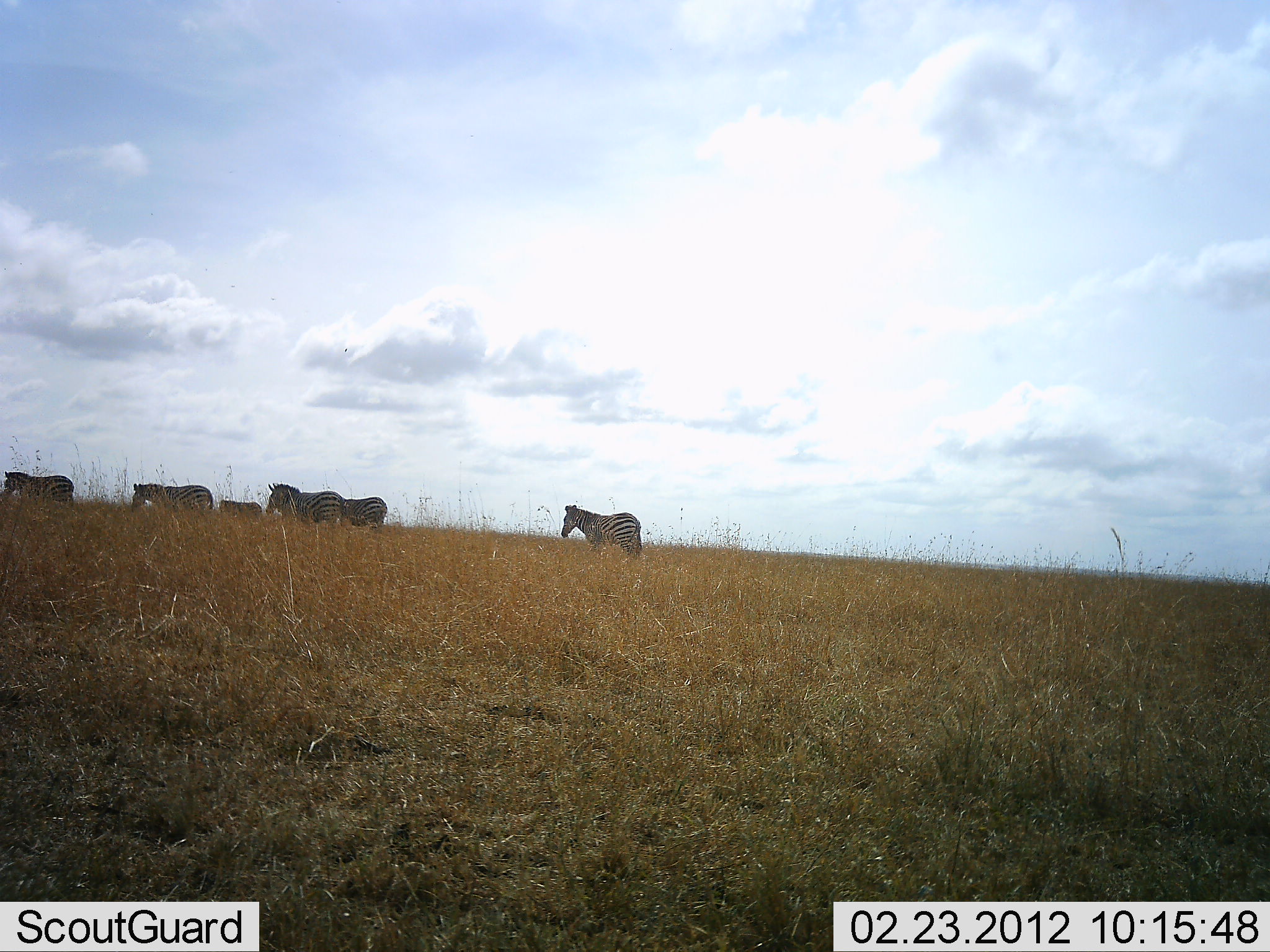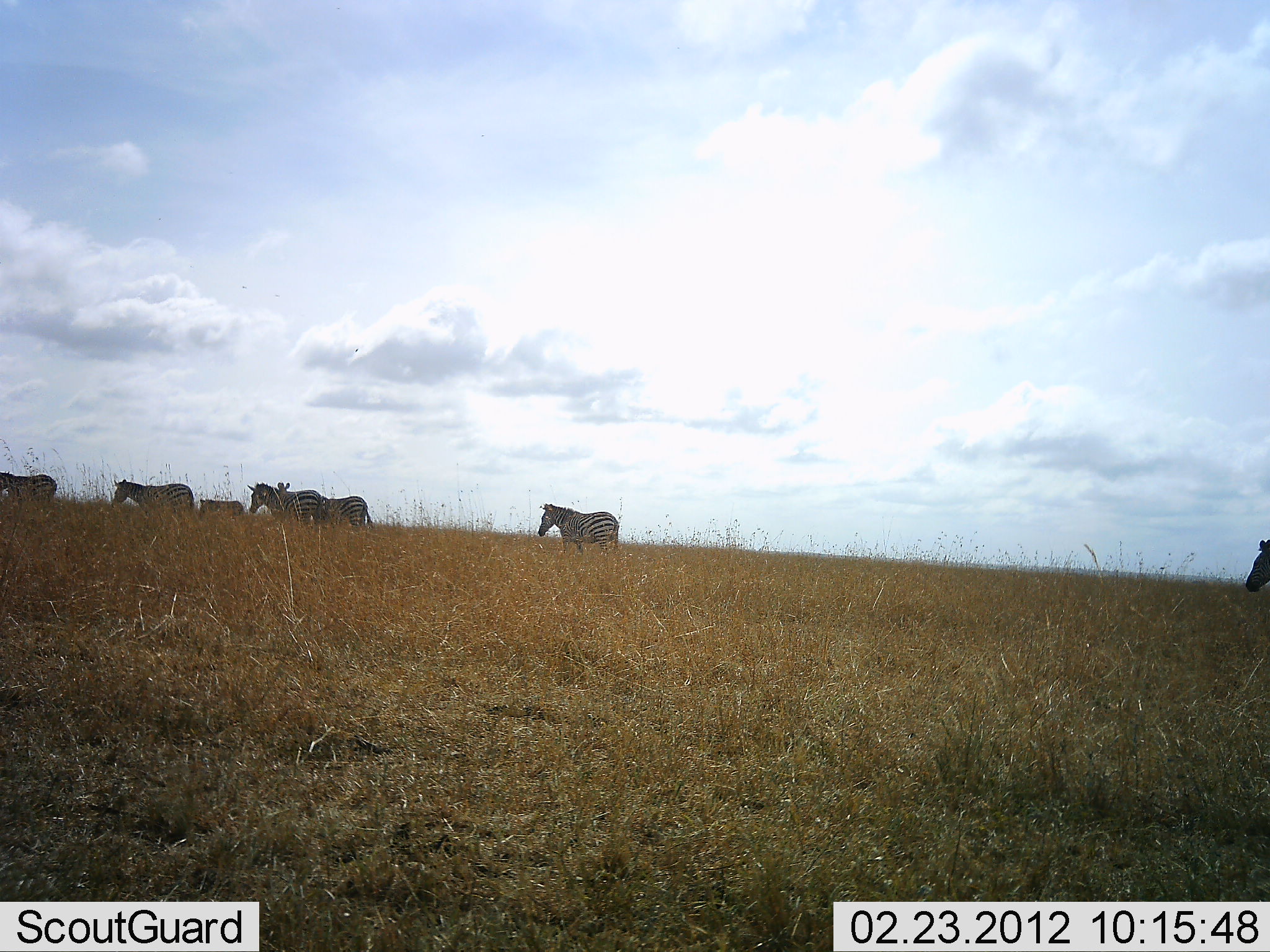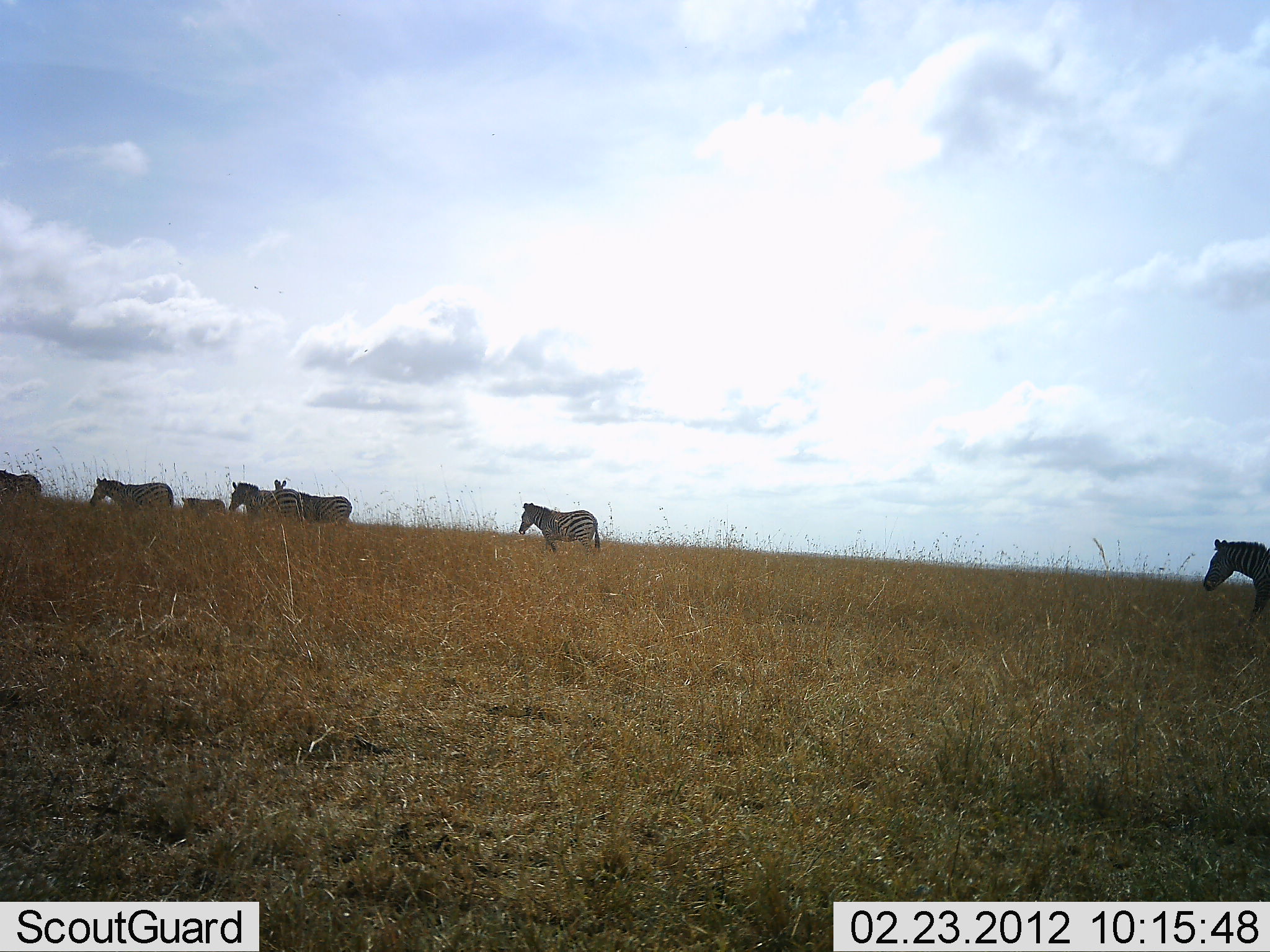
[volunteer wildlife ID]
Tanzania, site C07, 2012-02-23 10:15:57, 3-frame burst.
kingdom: Animalia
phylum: Chordata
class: Mammalia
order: Perissodactyla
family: Equidae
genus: Equus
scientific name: Equus quagga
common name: plains zebra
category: zebra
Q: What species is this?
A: Zebra (plains zebra) (Equus quagga).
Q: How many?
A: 7.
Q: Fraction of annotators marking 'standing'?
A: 0%.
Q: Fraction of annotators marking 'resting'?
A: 0%.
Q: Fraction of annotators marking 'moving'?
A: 100%.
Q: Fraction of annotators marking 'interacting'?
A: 0%.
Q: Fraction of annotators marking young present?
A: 5%.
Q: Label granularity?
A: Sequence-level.